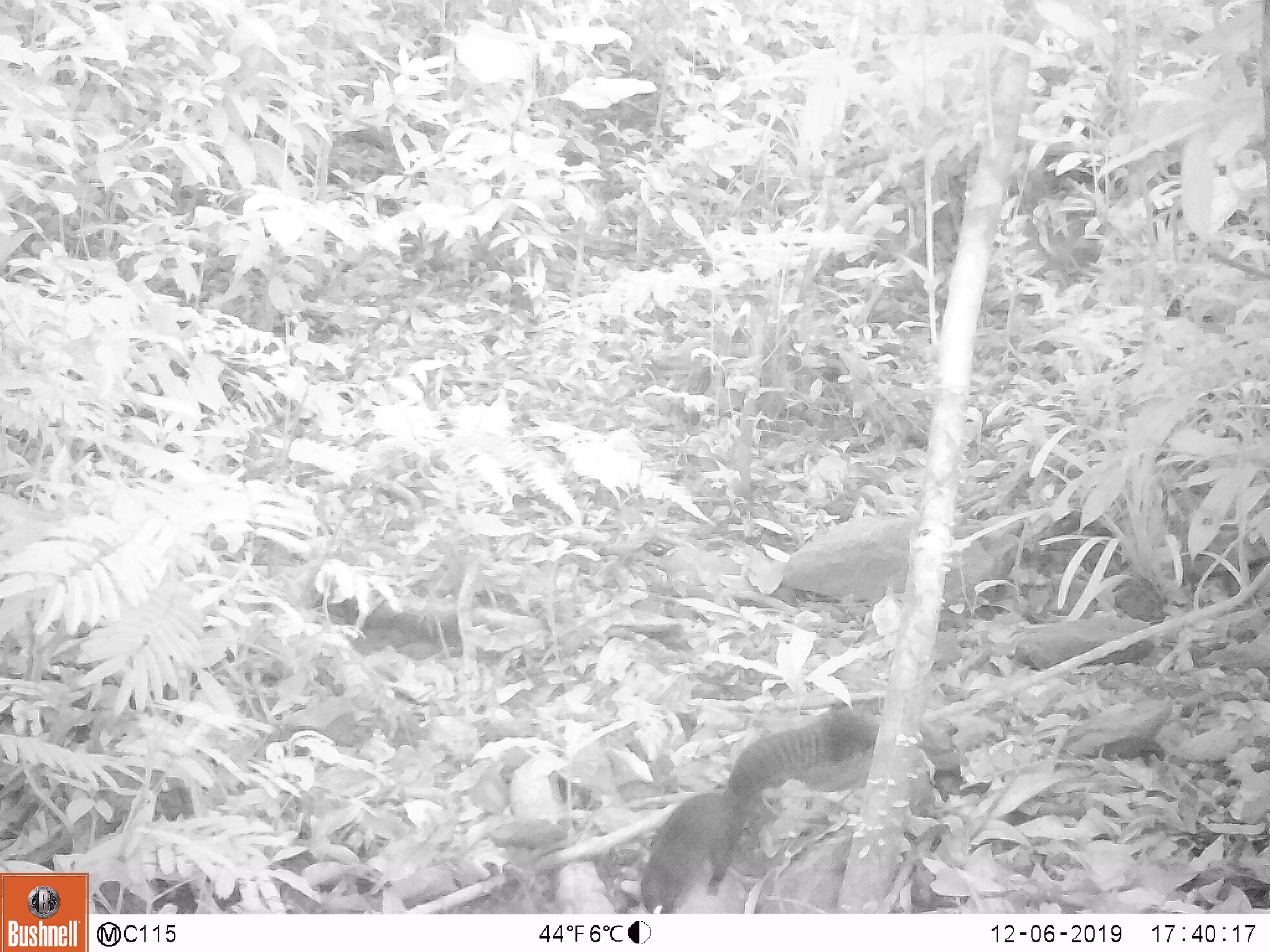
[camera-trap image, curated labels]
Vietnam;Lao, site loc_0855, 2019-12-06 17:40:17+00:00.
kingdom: Animalia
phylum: Chordata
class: Mammalia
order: Rodentia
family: Sciuridae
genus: Sciurus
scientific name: Sciurus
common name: squirrel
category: unidentified squirrel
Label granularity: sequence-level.